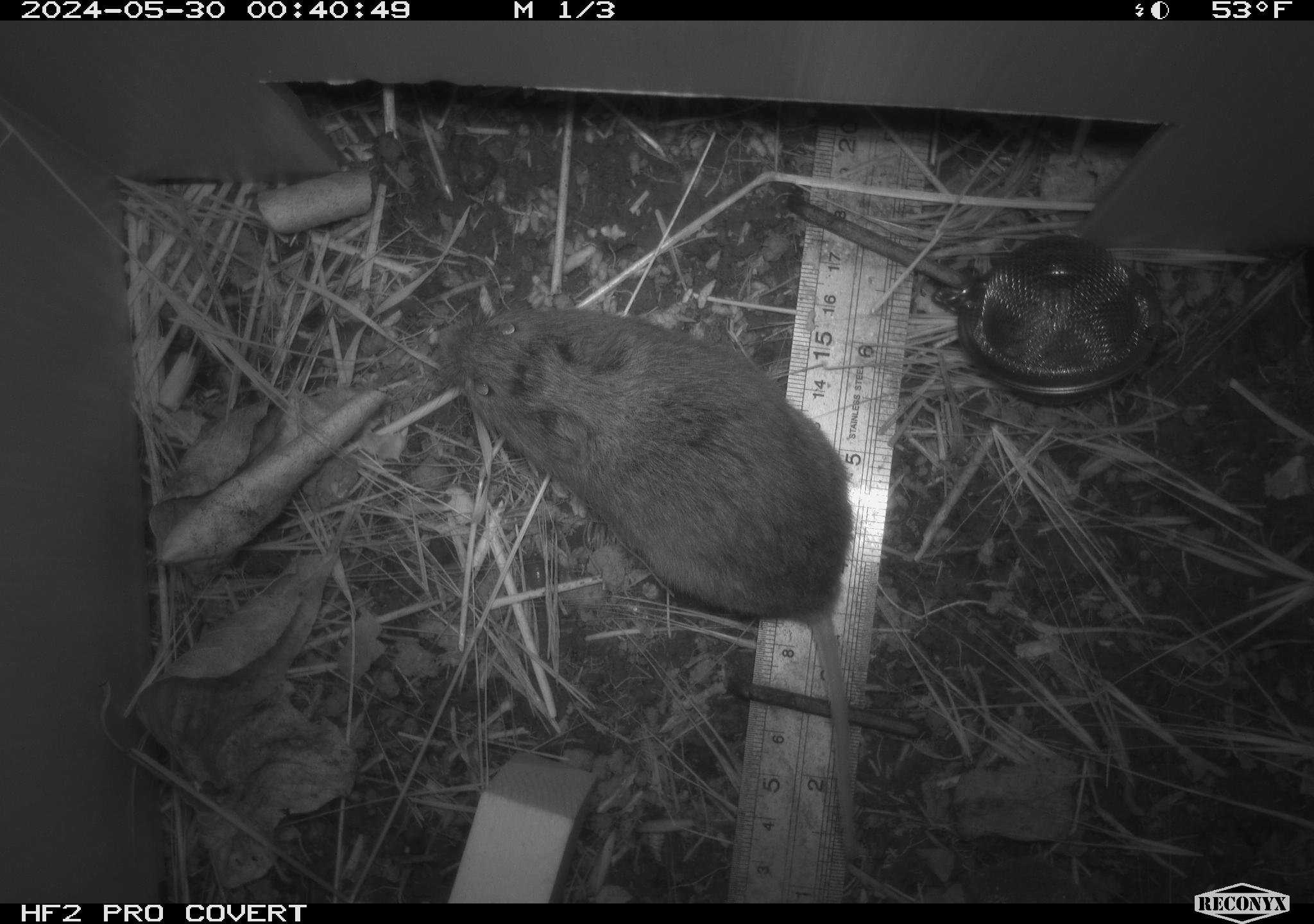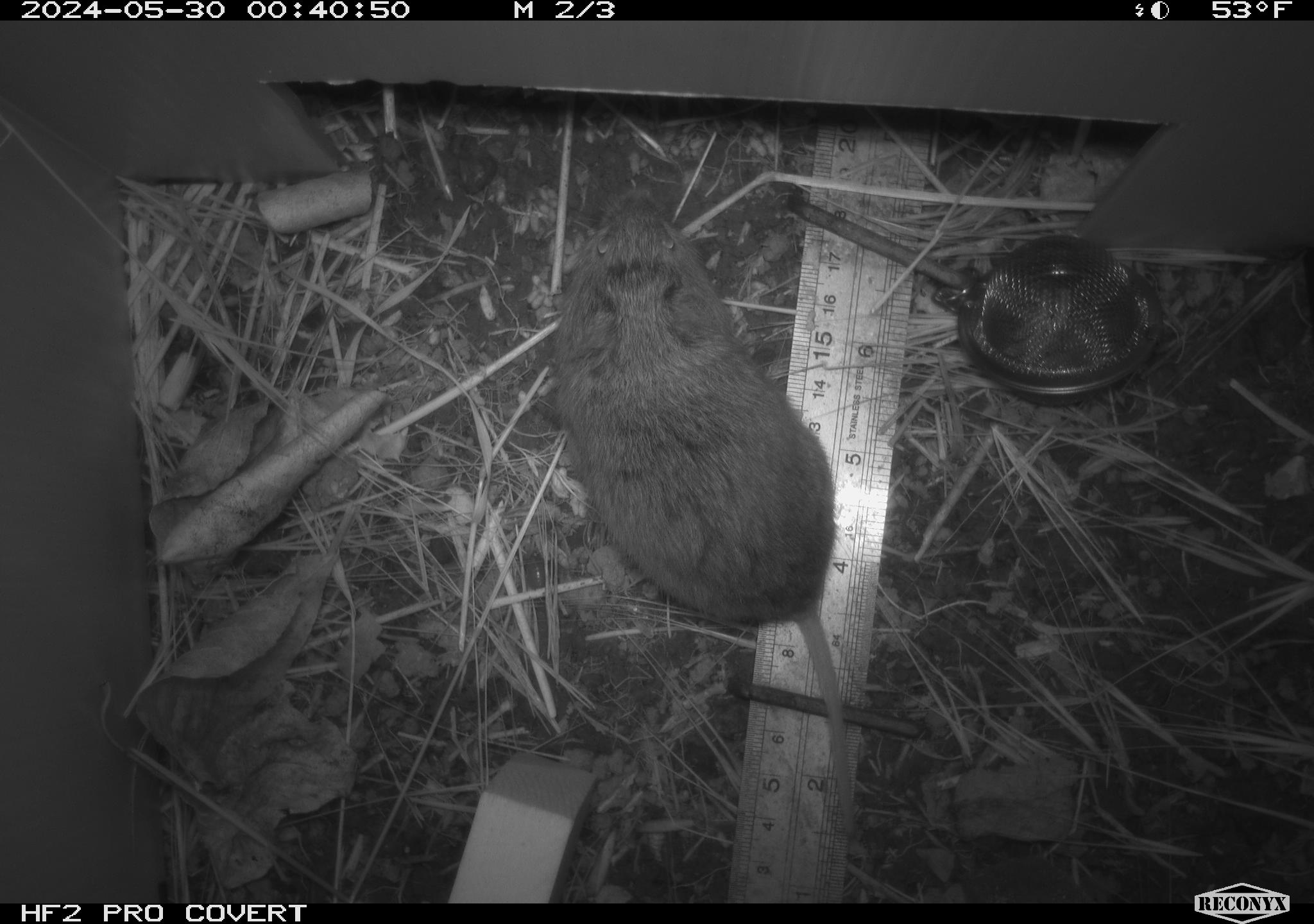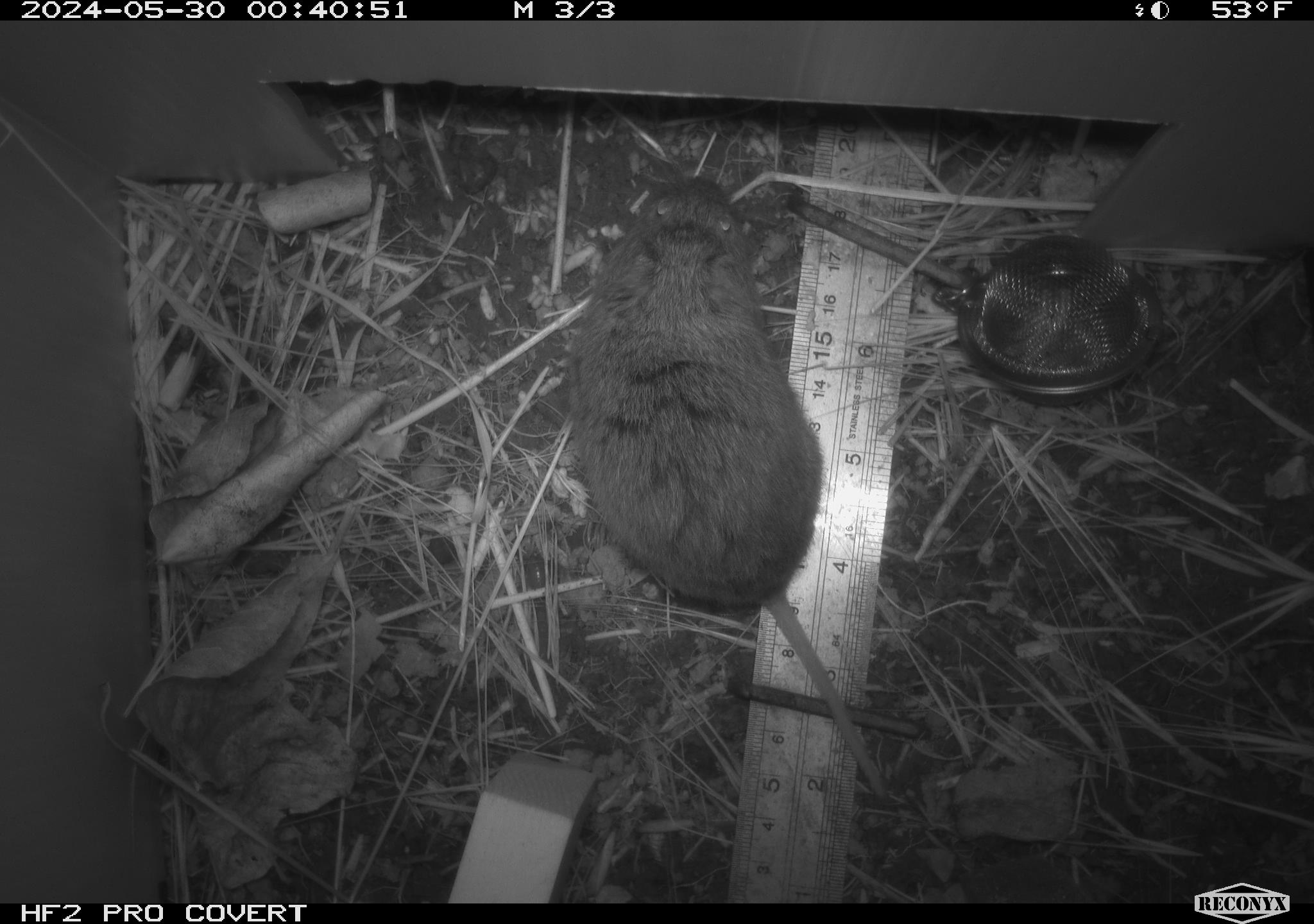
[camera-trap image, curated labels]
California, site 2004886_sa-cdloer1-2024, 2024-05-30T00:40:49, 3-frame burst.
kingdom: Animalia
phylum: Chordata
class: Mammalia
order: Rodentia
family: Cricetidae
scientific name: Arvicolinae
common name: voles, lemmings, and muskrats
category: arvicolinae subfamily